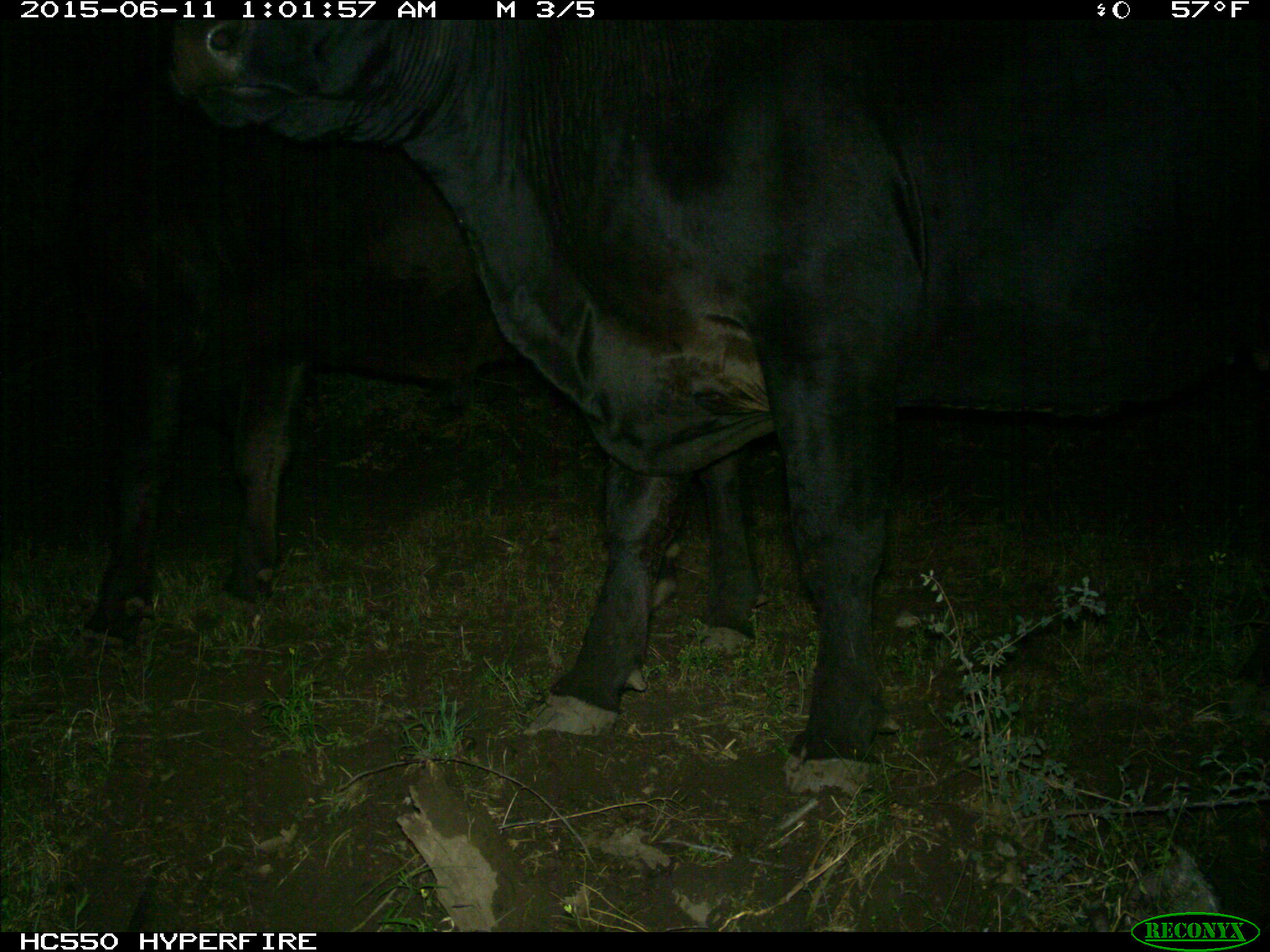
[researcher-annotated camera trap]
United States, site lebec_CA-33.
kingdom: Animalia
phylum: Chordata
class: Mammalia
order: Artiodactyla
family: Bovidae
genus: Bos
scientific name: Bos taurus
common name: domestic cow